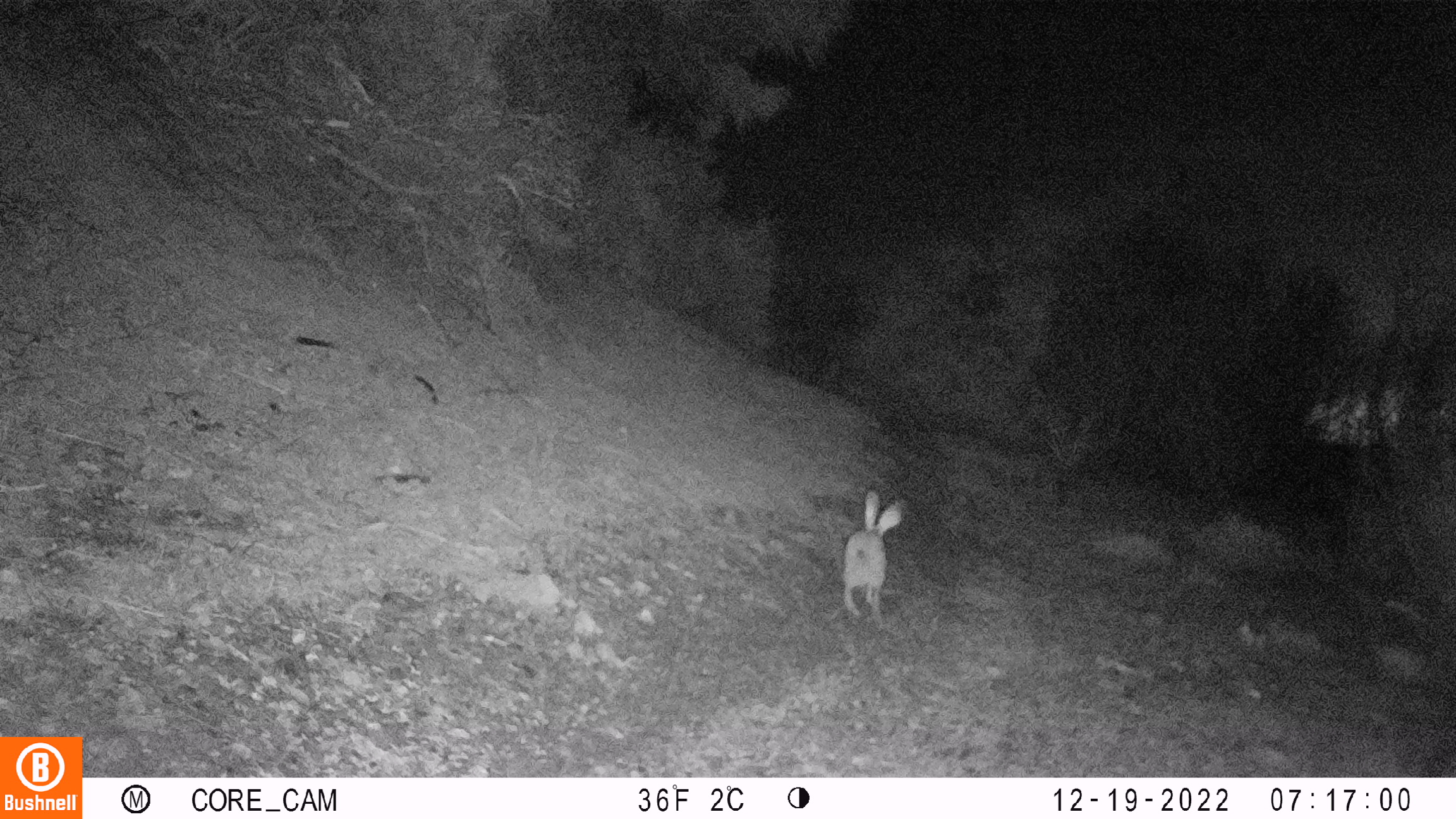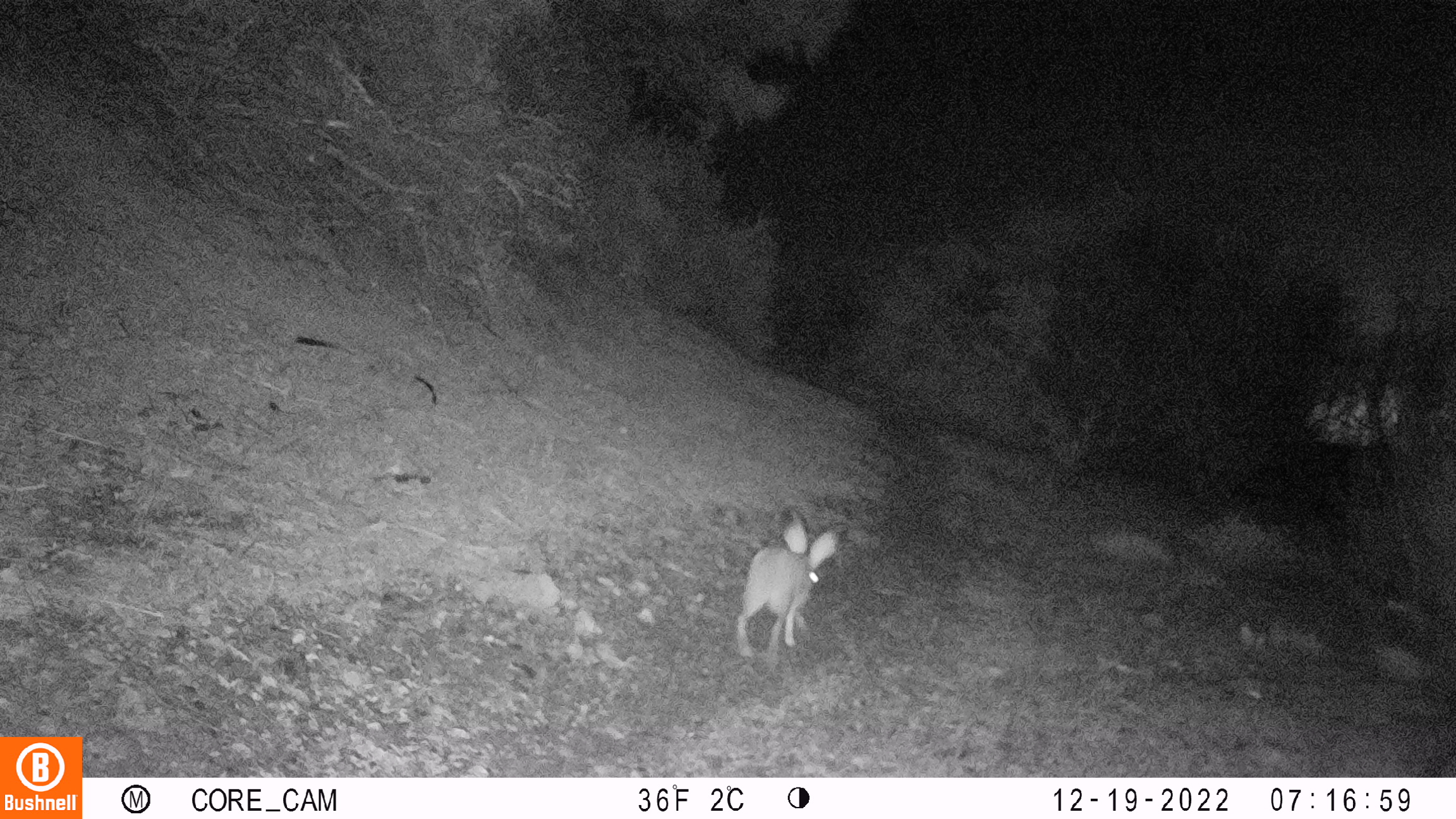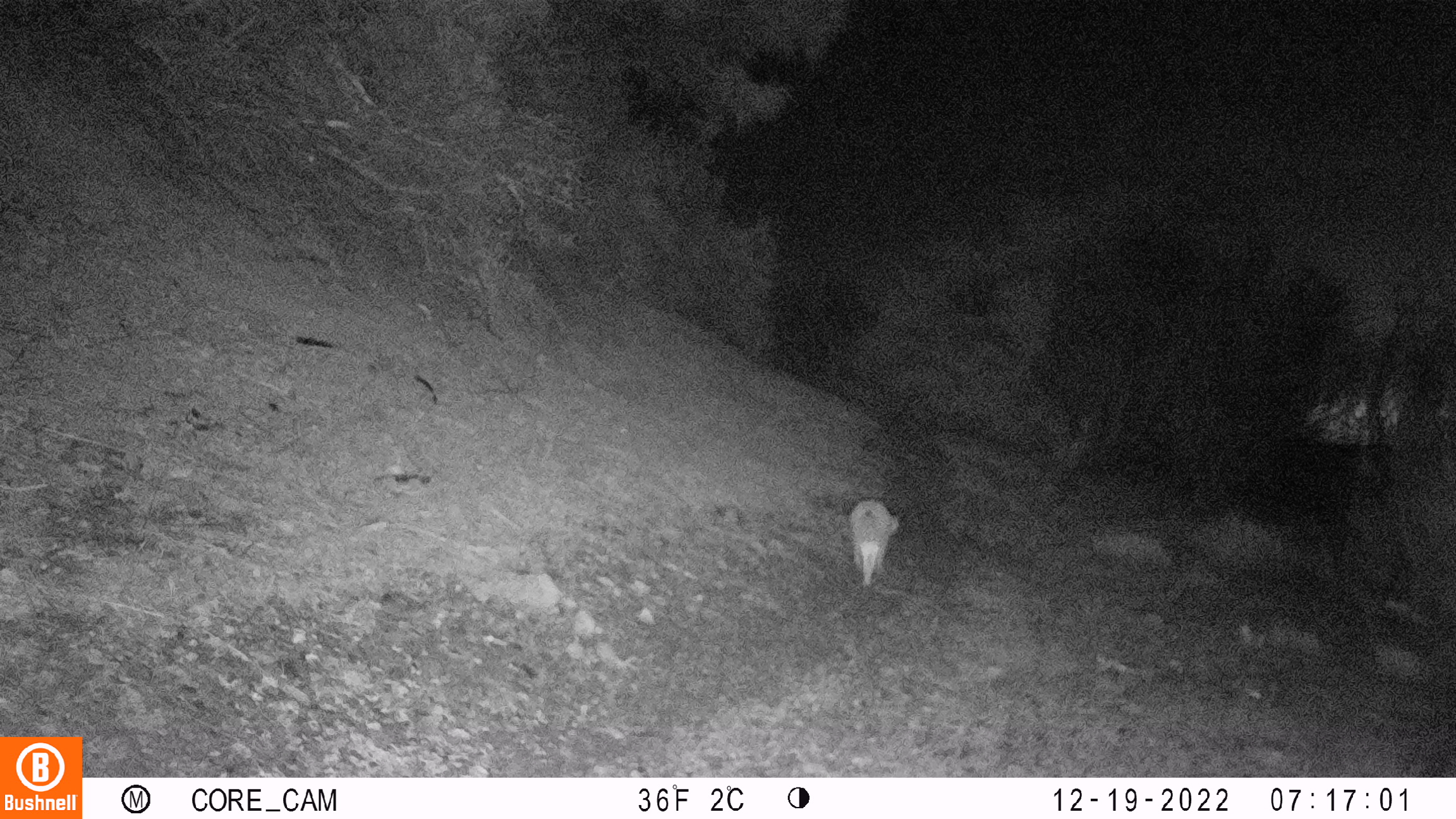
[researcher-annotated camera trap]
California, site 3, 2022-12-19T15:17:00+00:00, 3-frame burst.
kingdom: Animalia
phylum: Chordata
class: Mammalia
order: Lagomorpha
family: Leporidae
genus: Lepus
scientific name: Lepus californicus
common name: black-tailed jackrabbit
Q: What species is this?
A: Black-tailed jackrabbit (Lepus californicus).